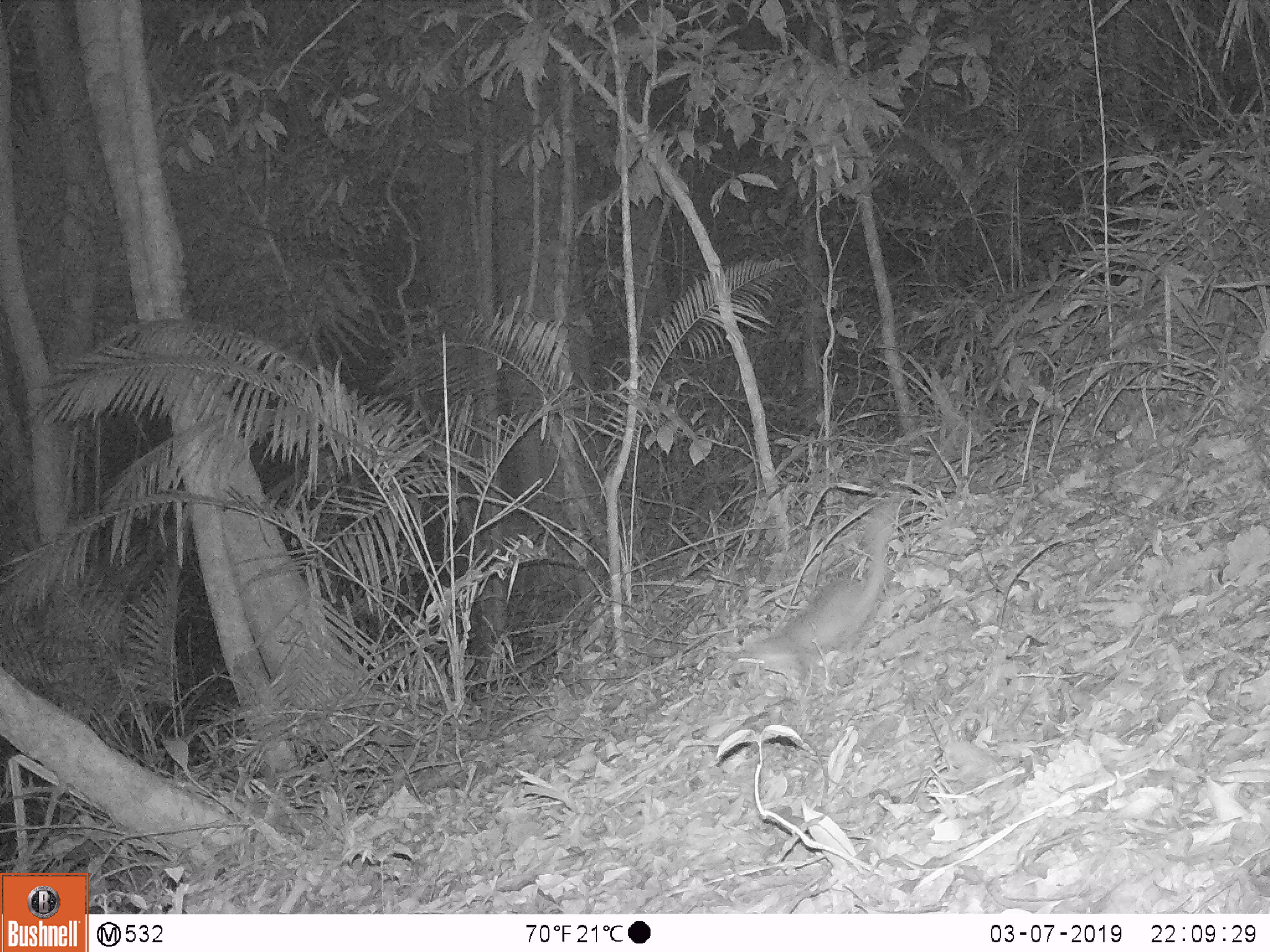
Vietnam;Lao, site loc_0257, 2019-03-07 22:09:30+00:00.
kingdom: Animalia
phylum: Chordata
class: Mammalia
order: Carnivora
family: Mustelidae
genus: Melogale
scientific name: Melogale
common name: ferret badger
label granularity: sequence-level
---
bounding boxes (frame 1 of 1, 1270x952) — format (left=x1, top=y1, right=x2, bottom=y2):
ferret badger: (left=732, top=498, right=903, bottom=704)